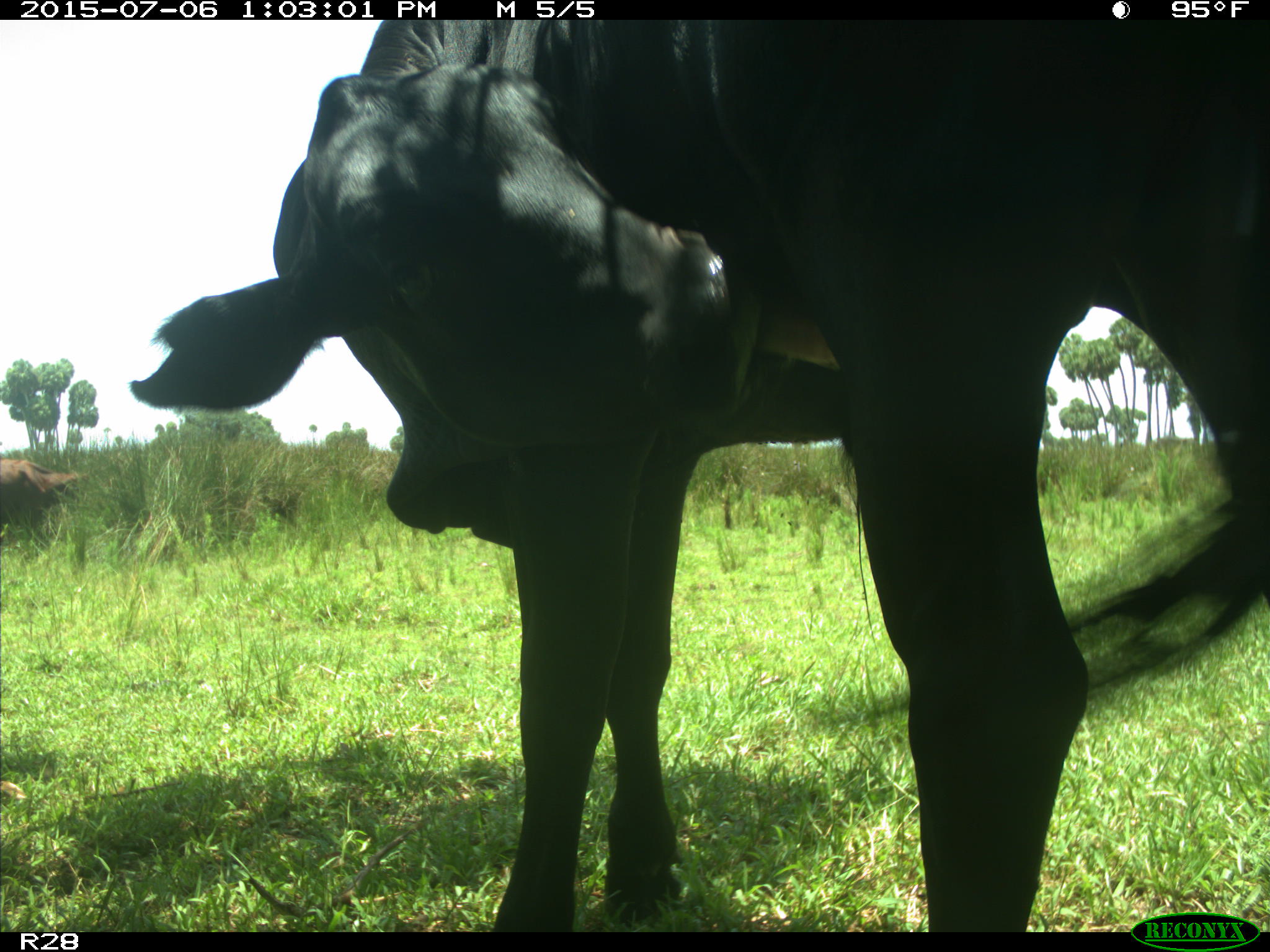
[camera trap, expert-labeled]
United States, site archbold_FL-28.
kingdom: Animalia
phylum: Chordata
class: Mammalia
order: Artiodactyla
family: Bovidae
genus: Bos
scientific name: Bos taurus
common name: domestic cow